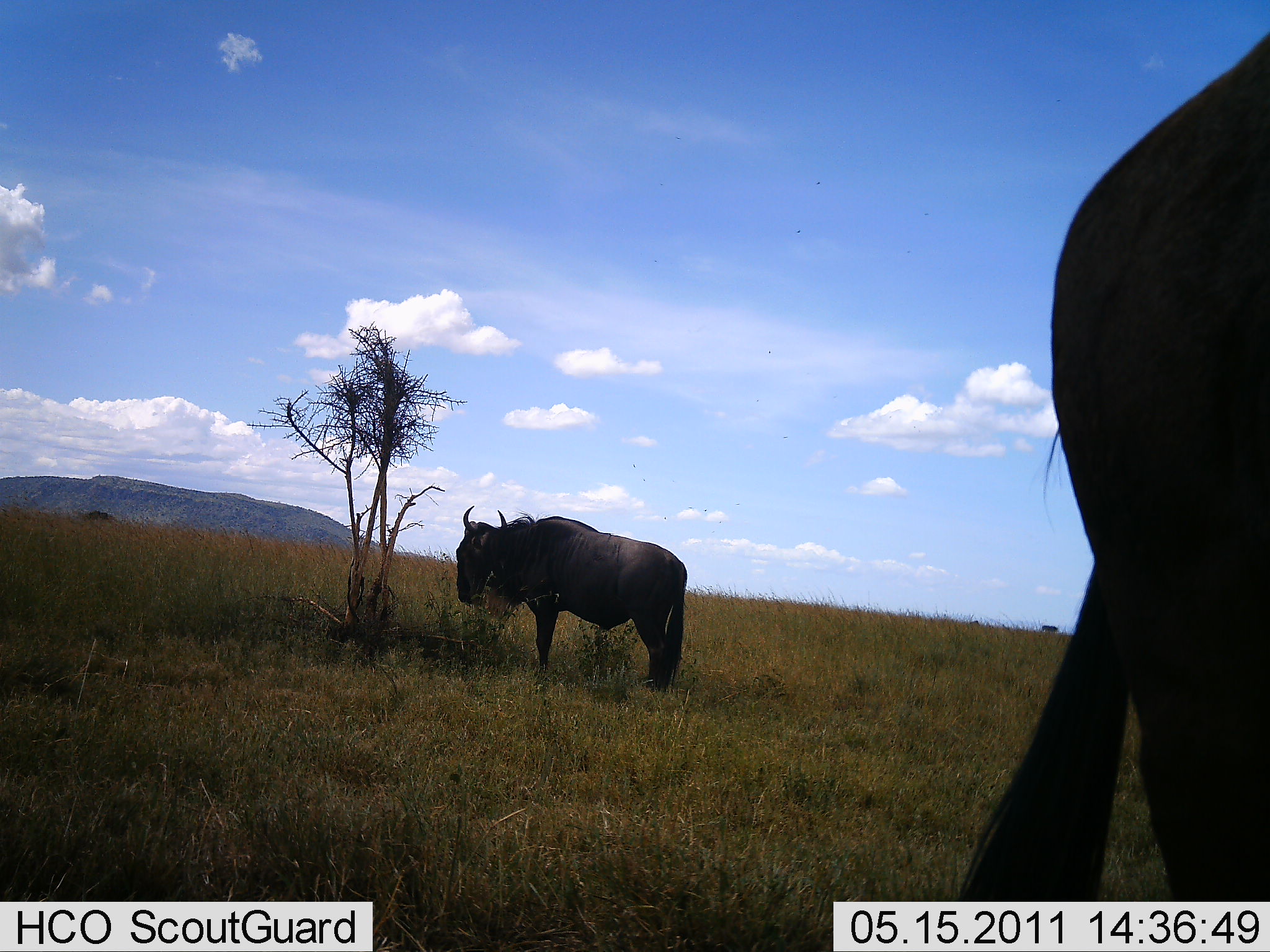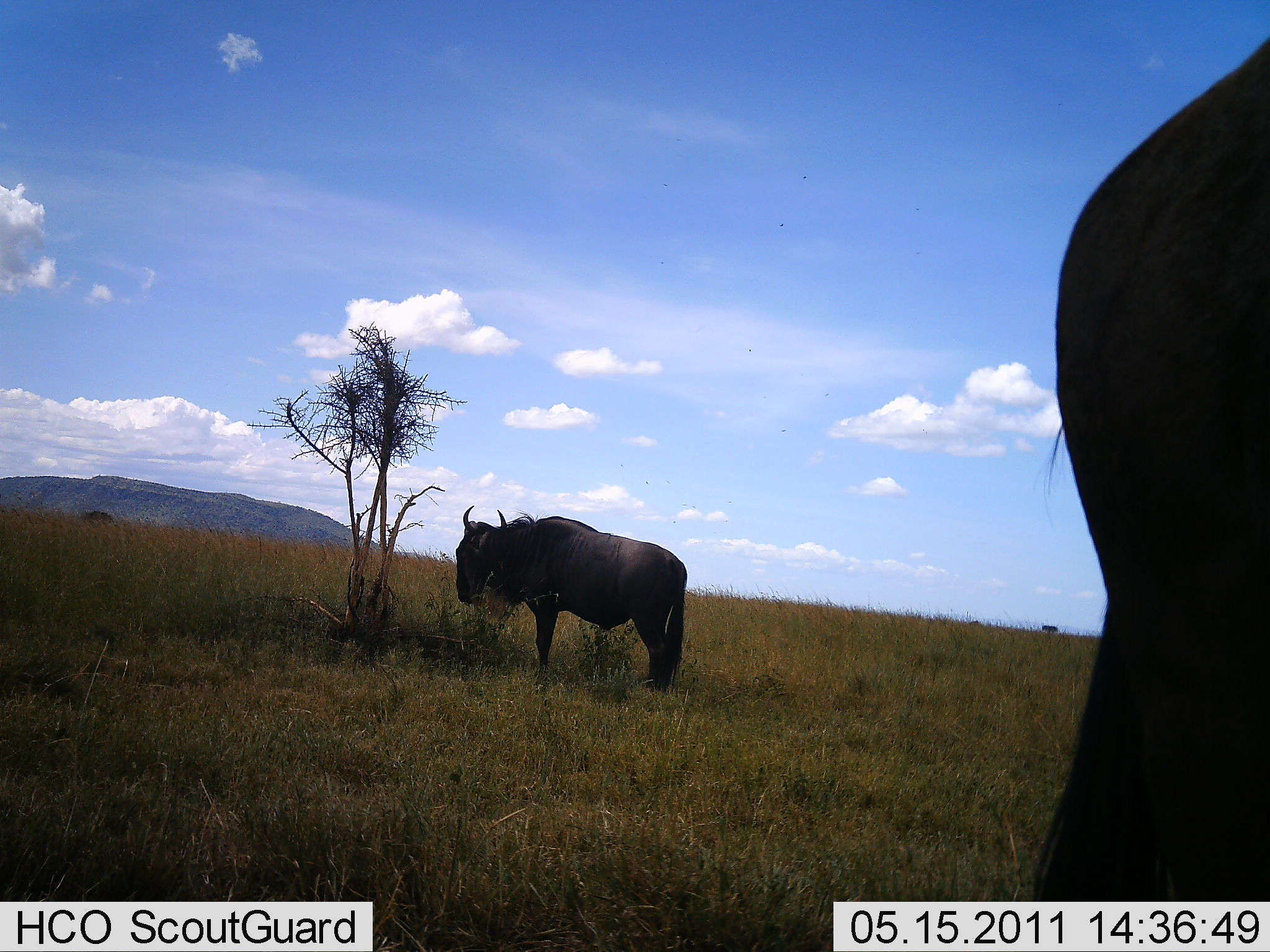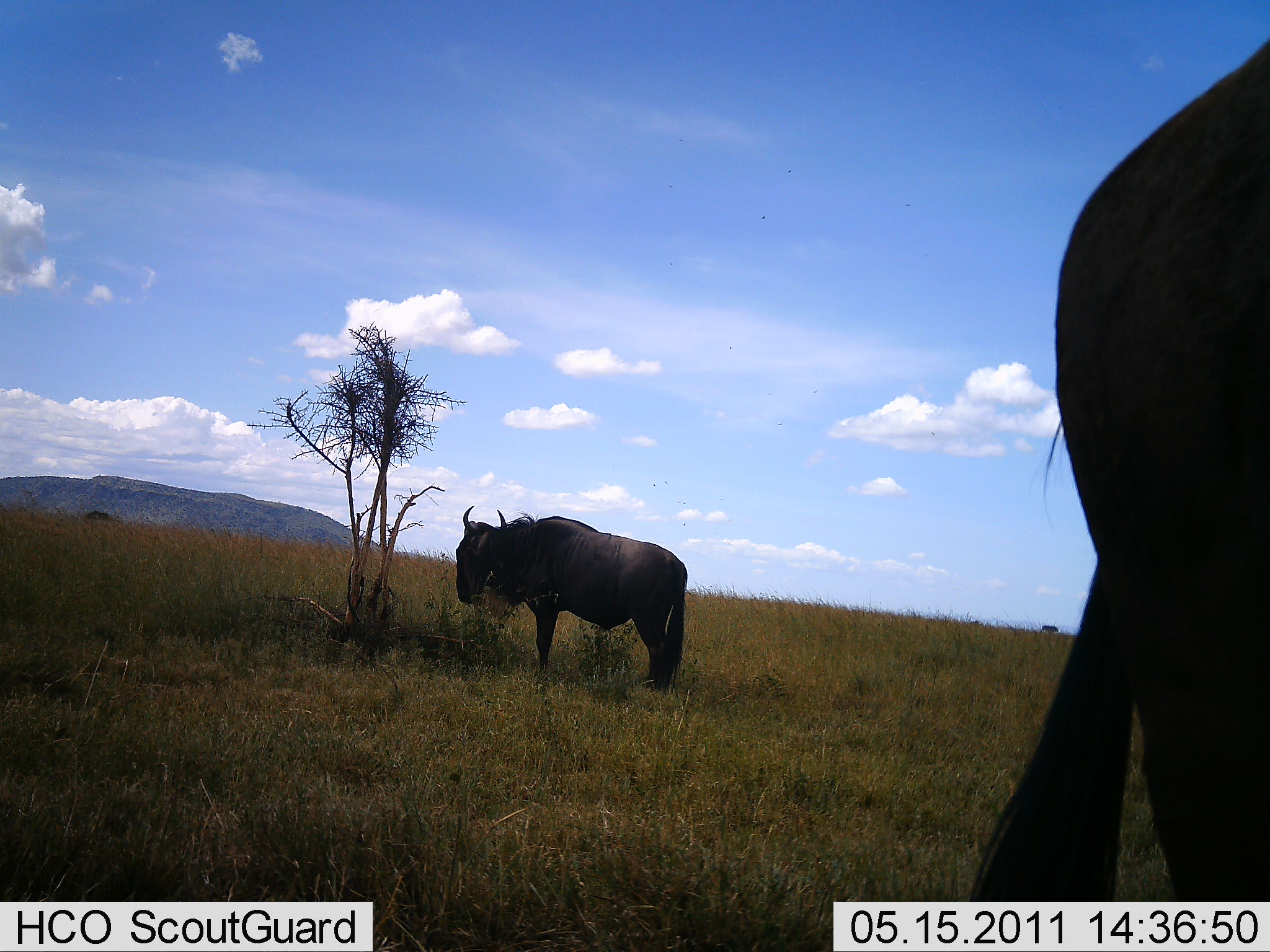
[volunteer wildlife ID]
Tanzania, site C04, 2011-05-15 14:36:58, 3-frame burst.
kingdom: Animalia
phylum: Chordata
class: Mammalia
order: Artiodactyla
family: Bovidae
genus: Connochaetes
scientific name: Connochaetes taurinus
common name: blue wildebeest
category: wildebeest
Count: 2.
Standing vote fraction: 93%.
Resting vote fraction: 7%.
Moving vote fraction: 0%.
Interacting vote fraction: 0%.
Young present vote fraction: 0%.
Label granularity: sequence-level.